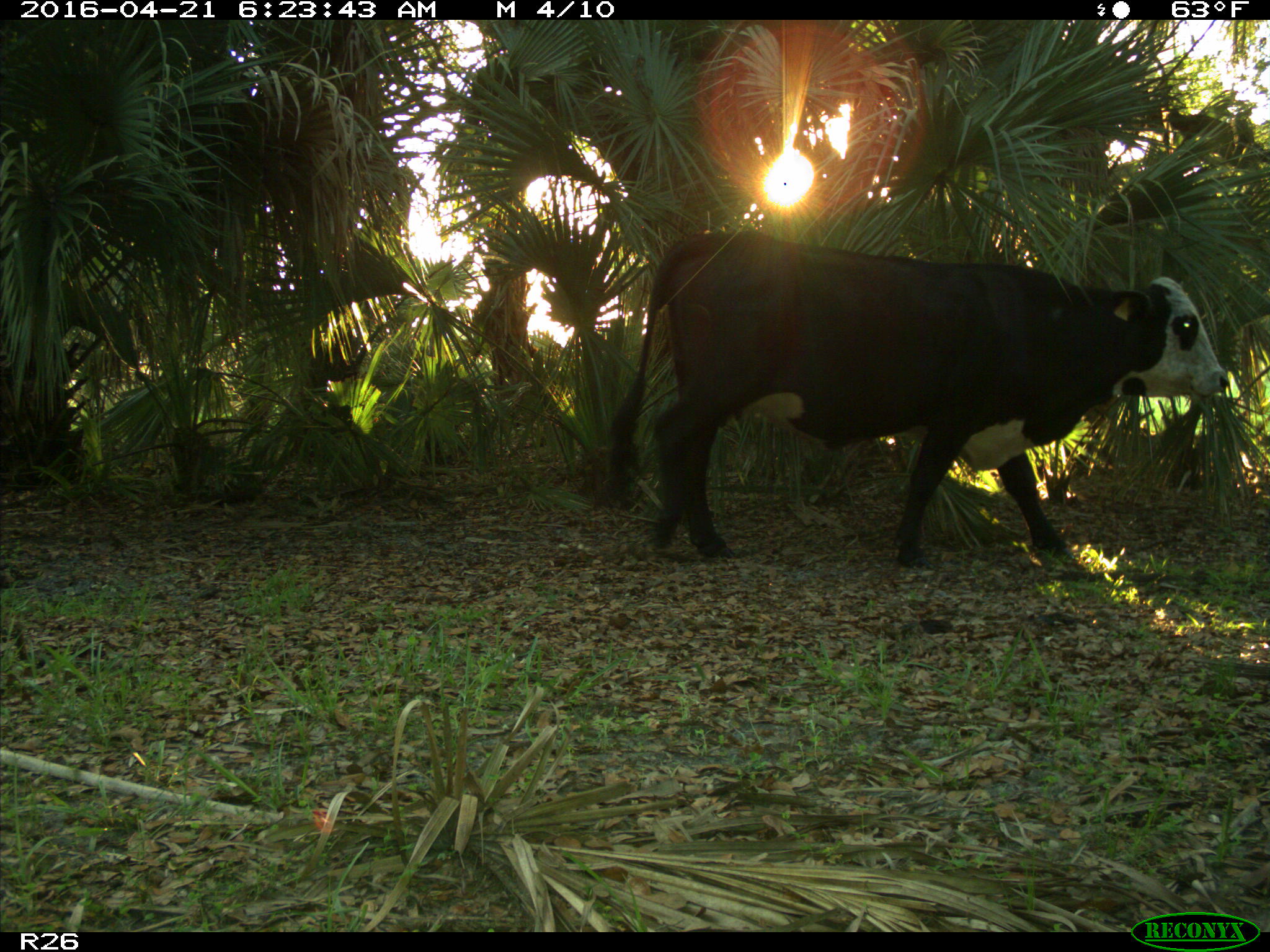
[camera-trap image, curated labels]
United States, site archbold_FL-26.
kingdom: Animalia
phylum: Chordata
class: Mammalia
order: Artiodactyla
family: Bovidae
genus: Bos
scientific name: Bos taurus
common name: domestic cow